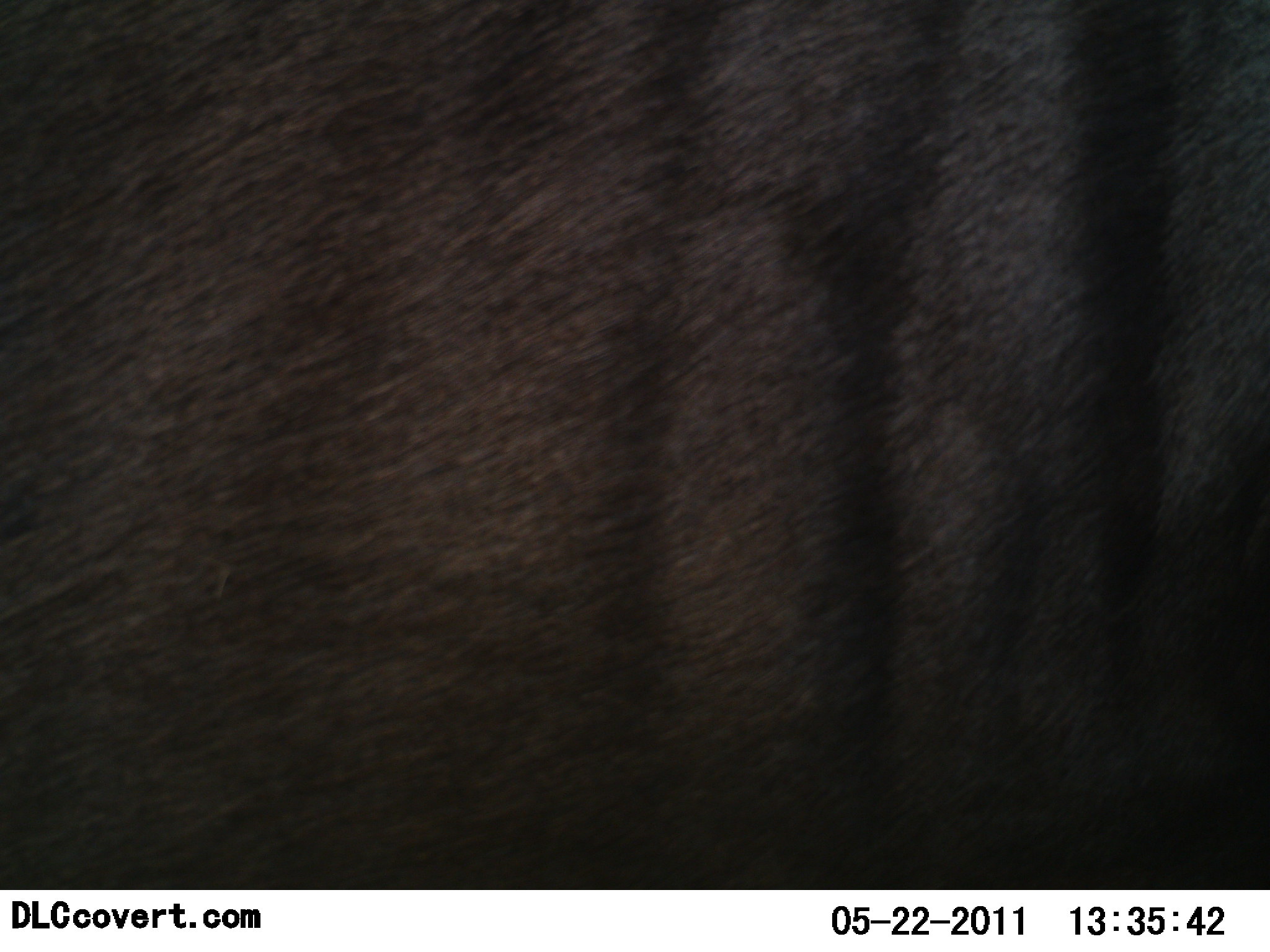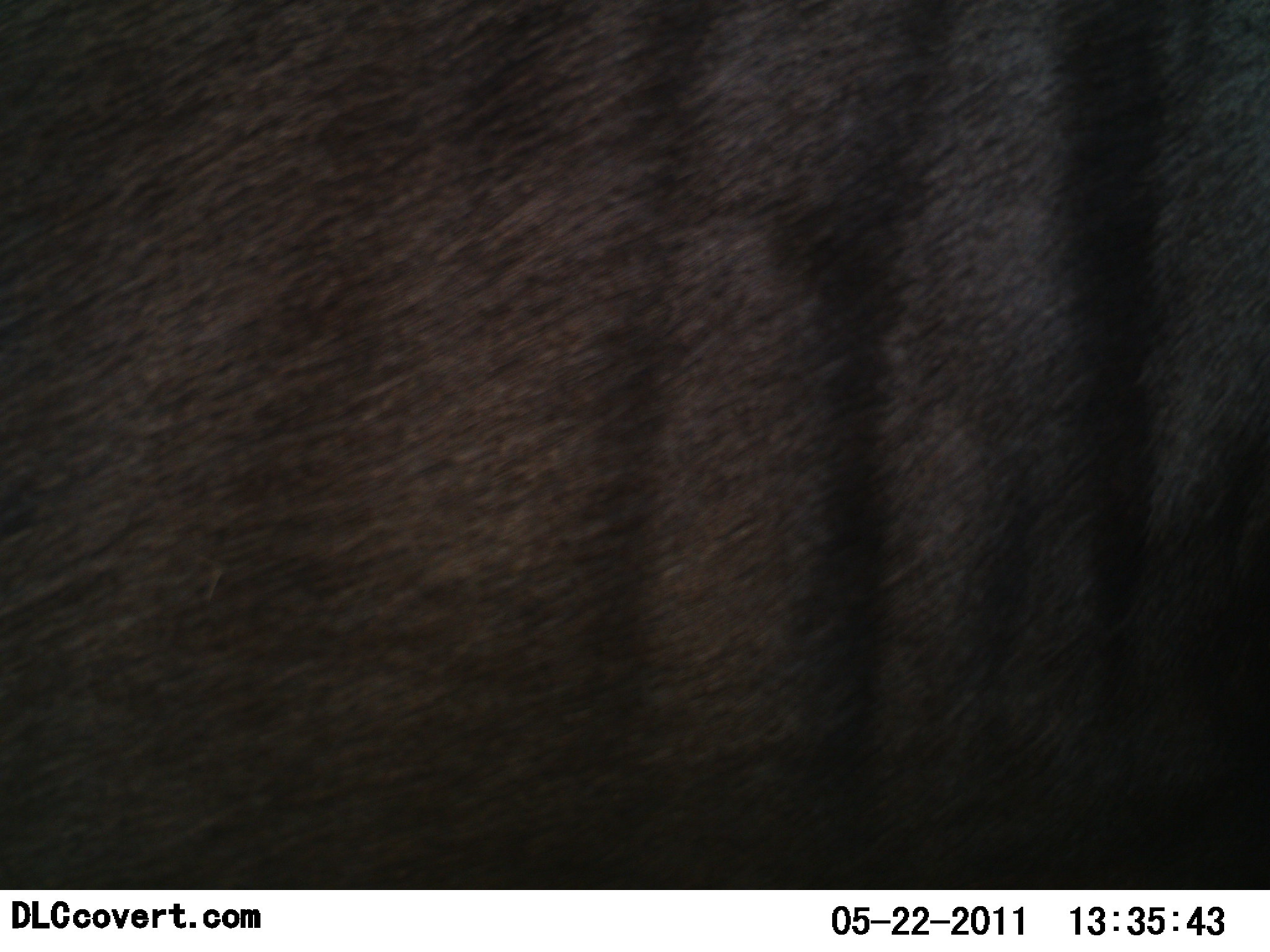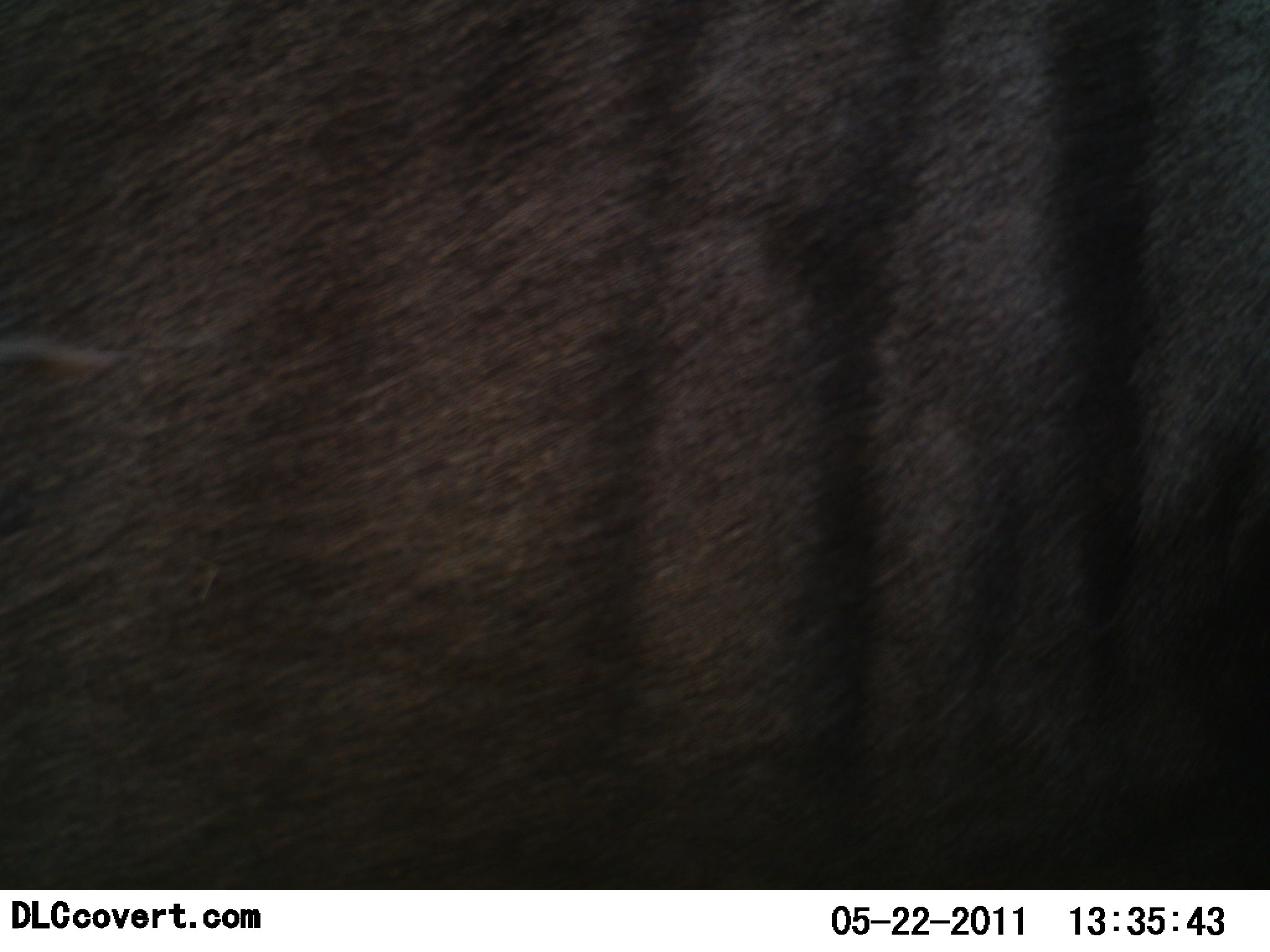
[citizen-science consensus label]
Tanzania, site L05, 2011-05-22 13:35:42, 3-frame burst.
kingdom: Animalia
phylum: Chordata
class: Mammalia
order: Artiodactyla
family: Bovidae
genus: Connochaetes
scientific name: Connochaetes taurinus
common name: blue wildebeest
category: wildebeest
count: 1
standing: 100%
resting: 0%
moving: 0%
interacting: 0%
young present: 0%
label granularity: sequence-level